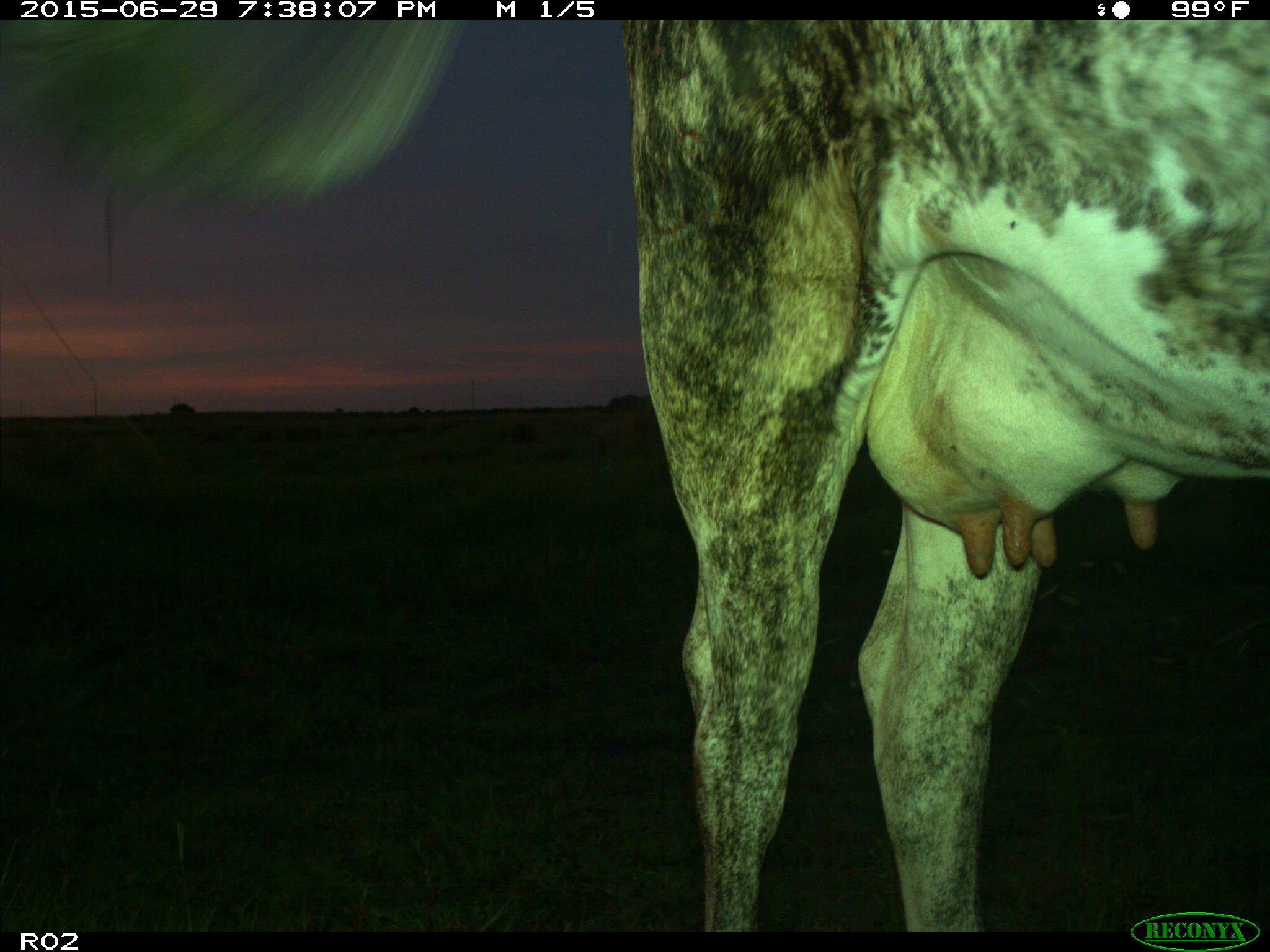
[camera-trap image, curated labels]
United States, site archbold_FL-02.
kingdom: Animalia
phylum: Chordata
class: Mammalia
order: Artiodactyla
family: Bovidae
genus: Bos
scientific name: Bos taurus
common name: domestic cow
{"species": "Bos taurus (domestic cow)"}